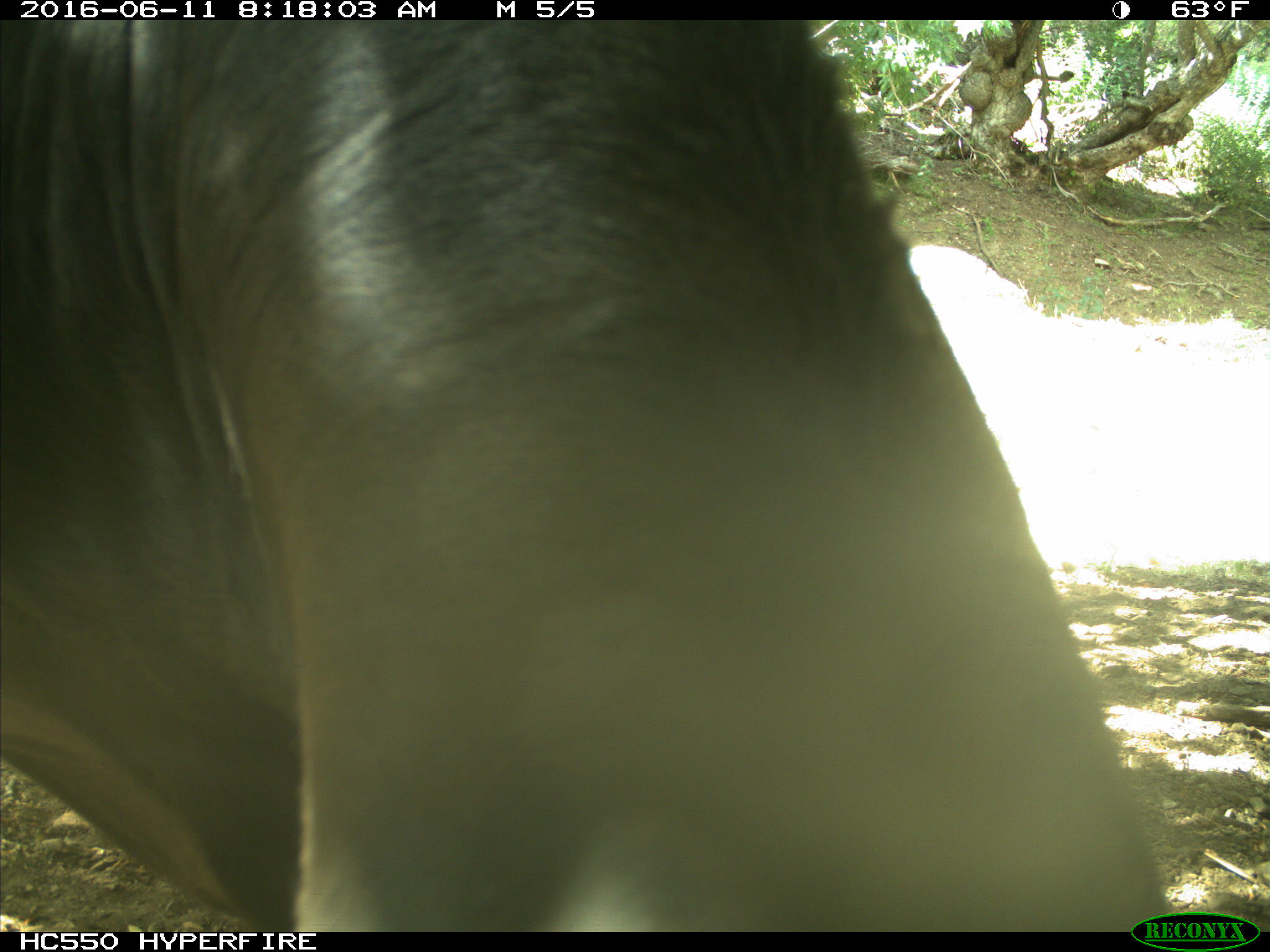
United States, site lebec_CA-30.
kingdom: Animalia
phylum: Chordata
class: Mammalia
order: Artiodactyla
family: Bovidae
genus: Bos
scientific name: Bos taurus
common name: domestic cow